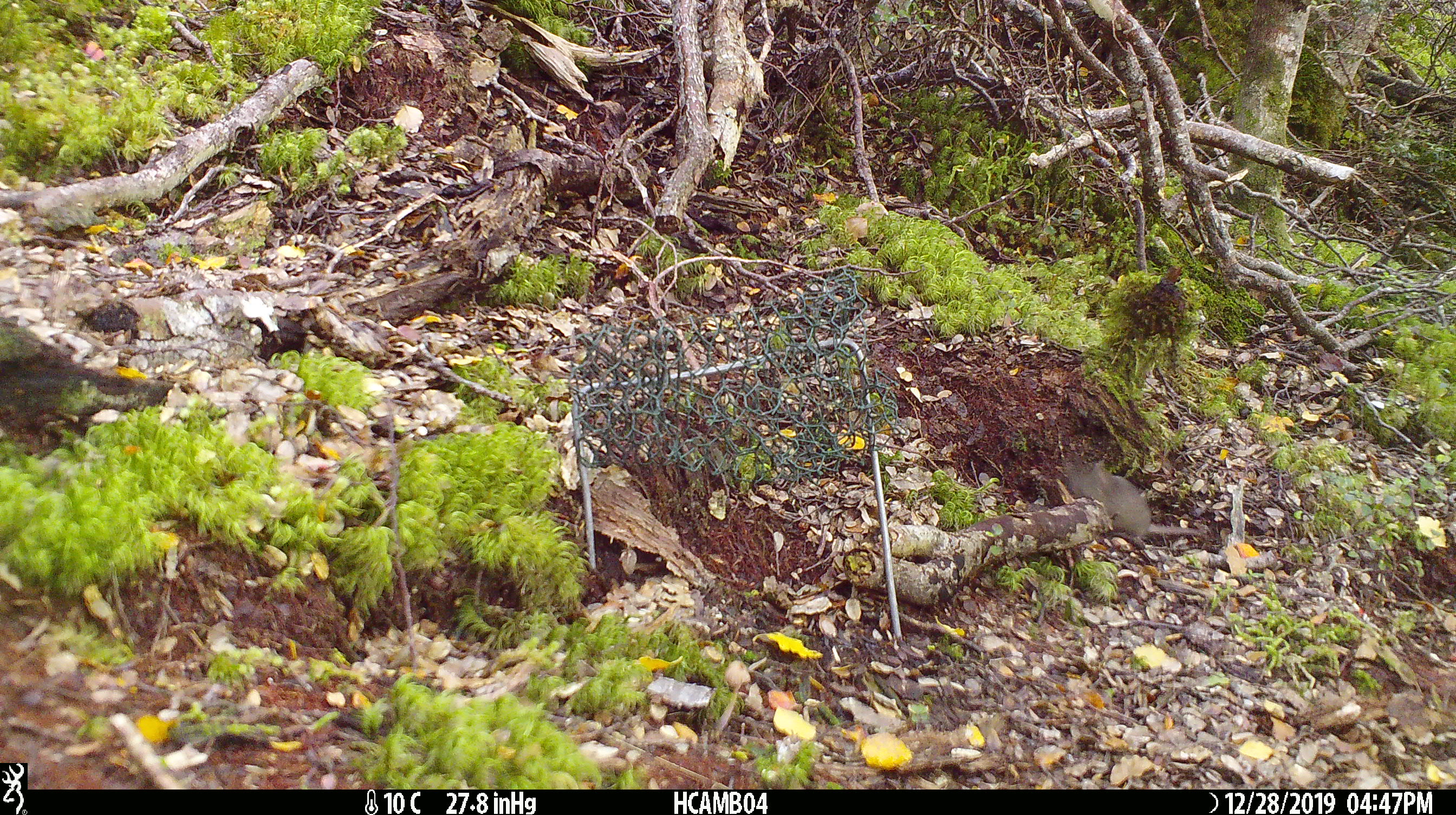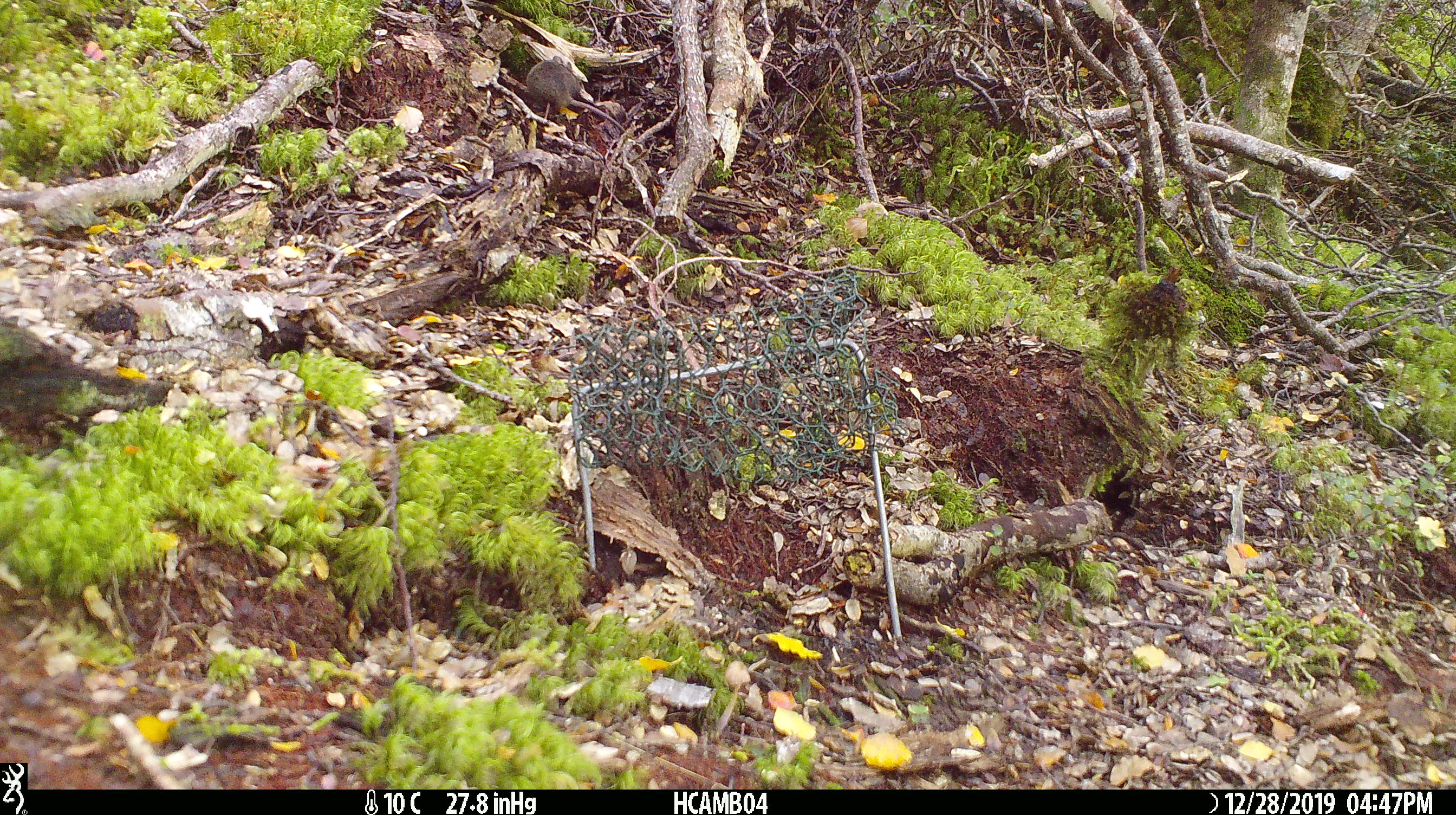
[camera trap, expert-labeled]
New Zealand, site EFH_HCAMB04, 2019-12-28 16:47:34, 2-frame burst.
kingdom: Animalia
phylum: Chordata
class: Mammalia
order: Rodentia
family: Muridae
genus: Mus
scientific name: Mus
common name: mouse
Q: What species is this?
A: Mouse (Mus).